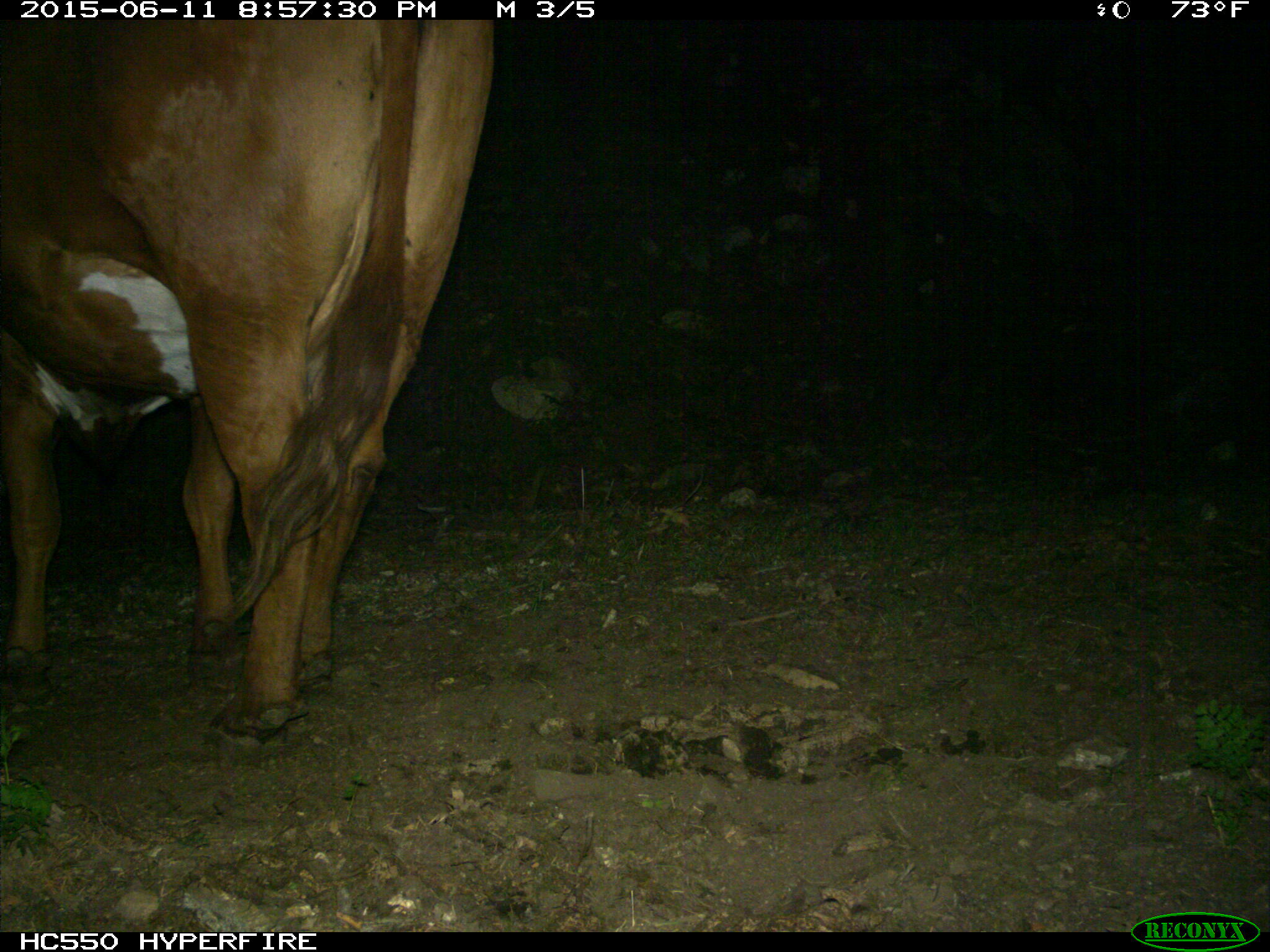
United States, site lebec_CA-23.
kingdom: Animalia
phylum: Chordata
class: Mammalia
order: Artiodactyla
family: Bovidae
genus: Bos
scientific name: Bos taurus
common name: domestic cow